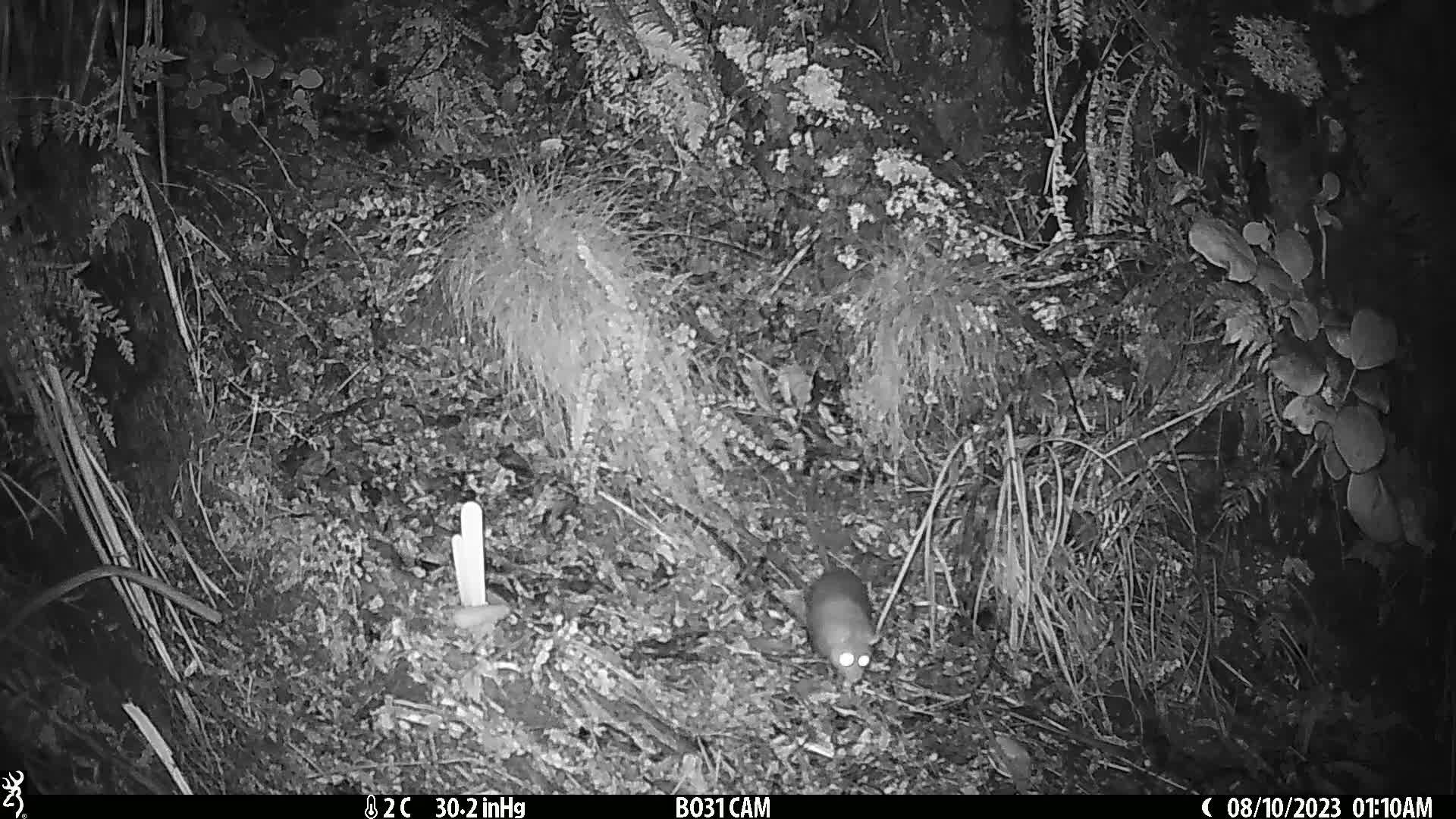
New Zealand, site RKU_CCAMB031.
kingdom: Animalia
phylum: Chordata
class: Mammalia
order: Rodentia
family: Muridae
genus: Rattus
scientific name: Rattus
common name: rat